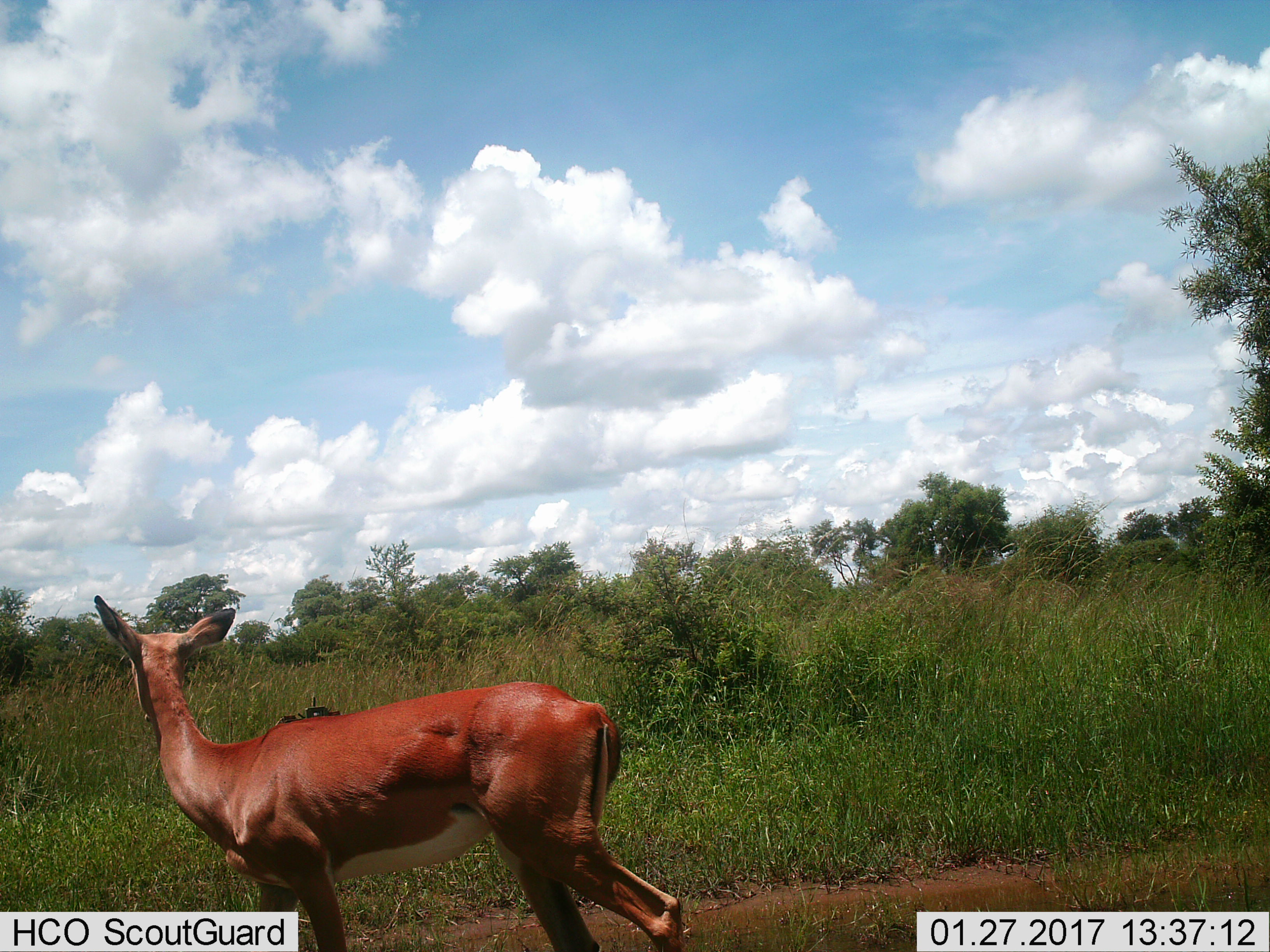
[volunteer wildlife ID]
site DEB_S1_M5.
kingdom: Animalia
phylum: Chordata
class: Mammalia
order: Artiodactyla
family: Bovidae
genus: Aepyceros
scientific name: Aepyceros melampus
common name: impala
Impala (Aepyceros melampus), count 1. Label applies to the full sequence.